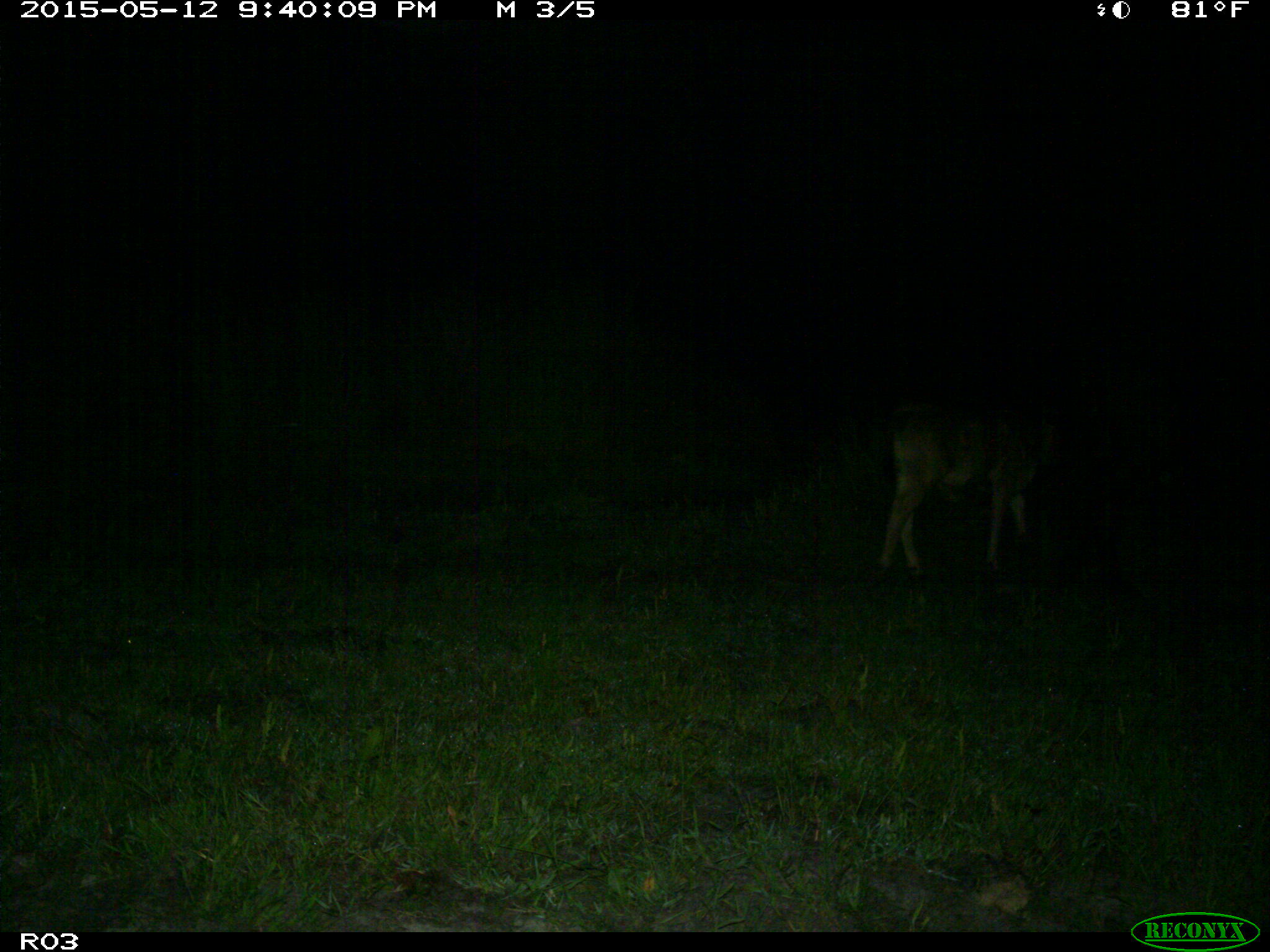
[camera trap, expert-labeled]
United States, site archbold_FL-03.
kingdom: Animalia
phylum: Chordata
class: Mammalia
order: Artiodactyla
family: Bovidae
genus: Bos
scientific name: Bos taurus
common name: domestic cow